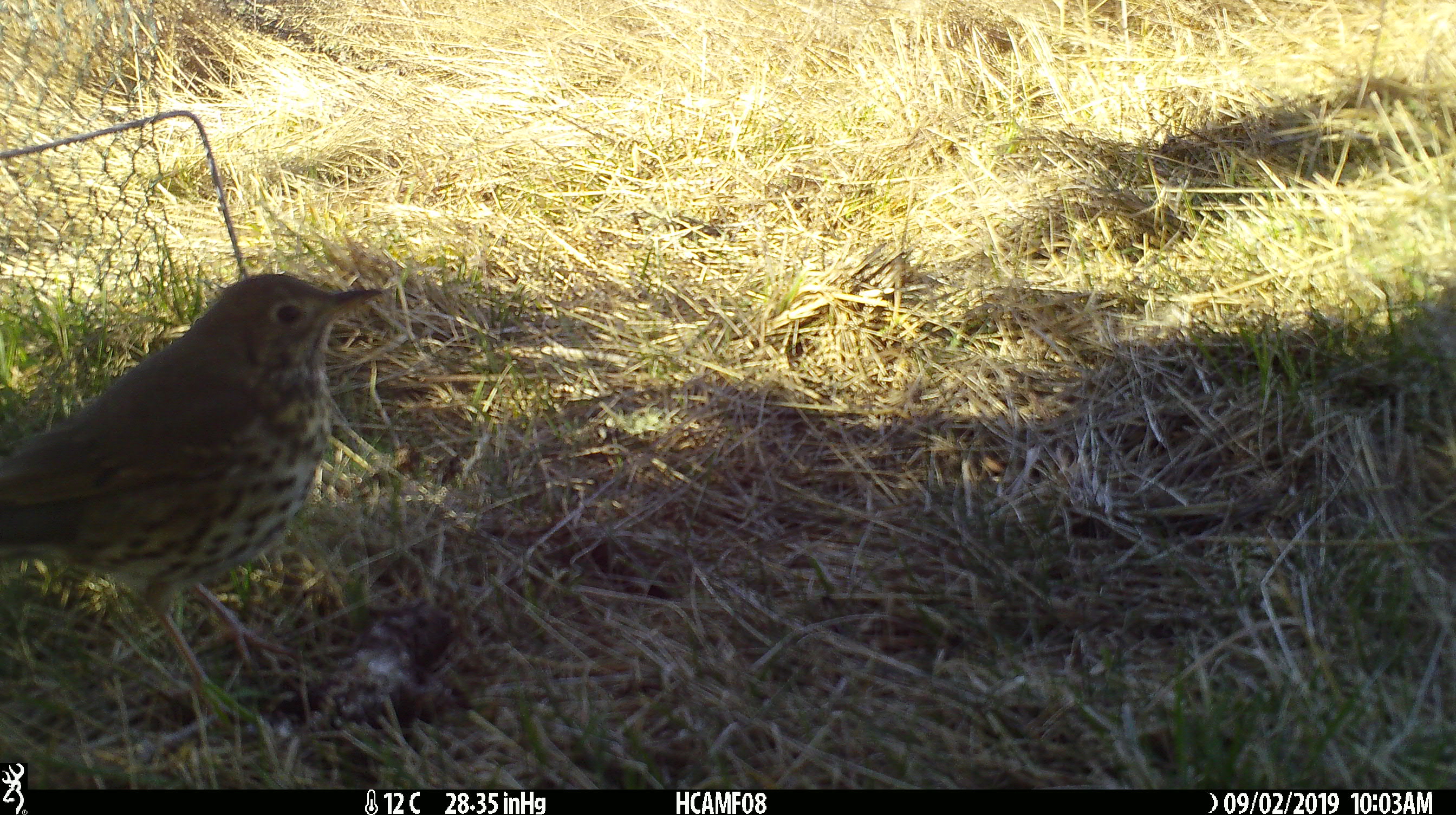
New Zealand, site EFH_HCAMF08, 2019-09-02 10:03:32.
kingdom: Animalia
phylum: Chordata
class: Aves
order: Passeriformes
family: Turdidae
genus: Turdus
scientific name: Turdus philomelos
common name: song thrush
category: thrush